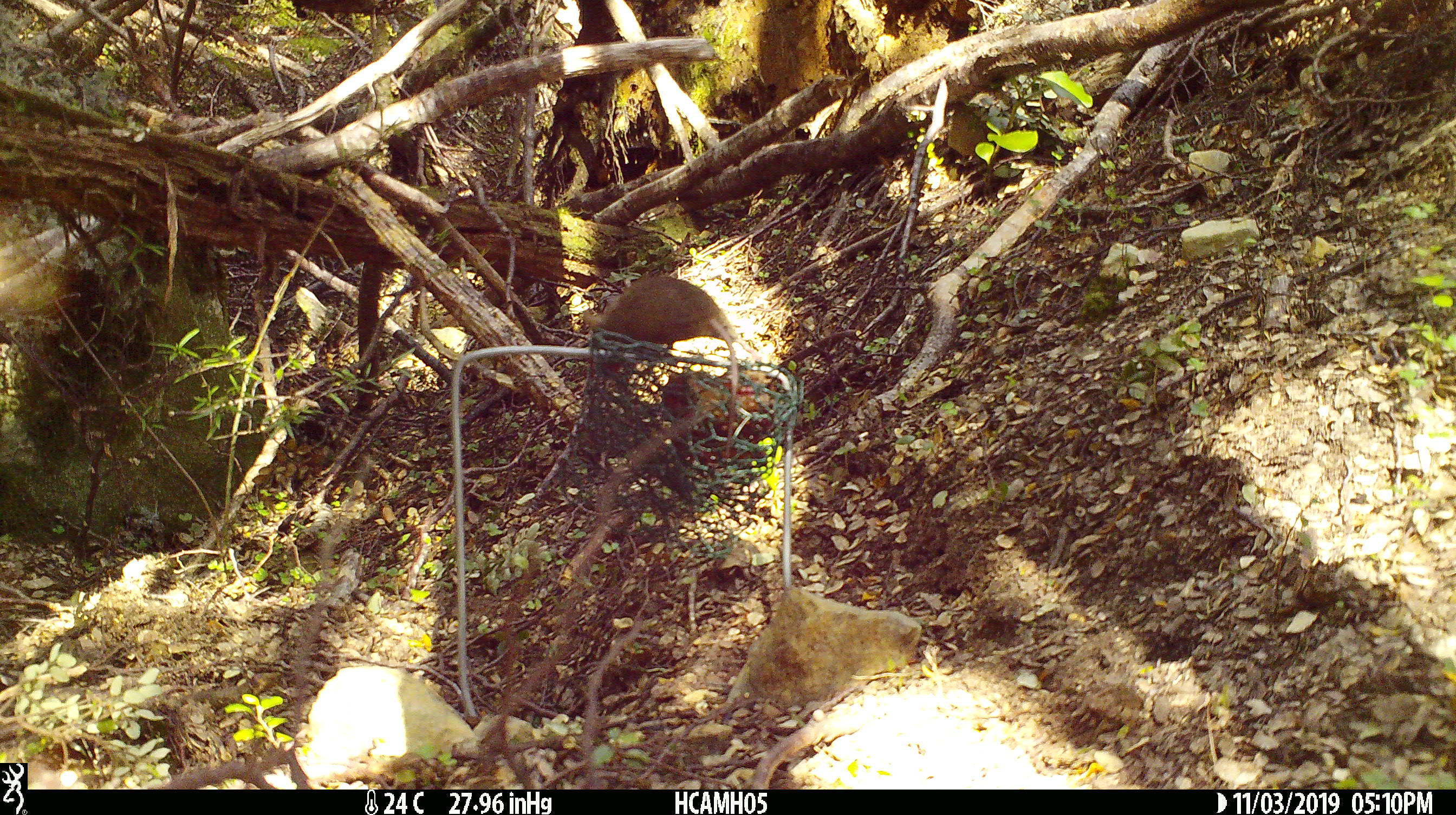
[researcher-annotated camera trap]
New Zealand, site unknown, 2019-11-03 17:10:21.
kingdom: Animalia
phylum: Chordata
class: Mammalia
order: Rodentia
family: Muridae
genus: Mus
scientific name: Mus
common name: mouse